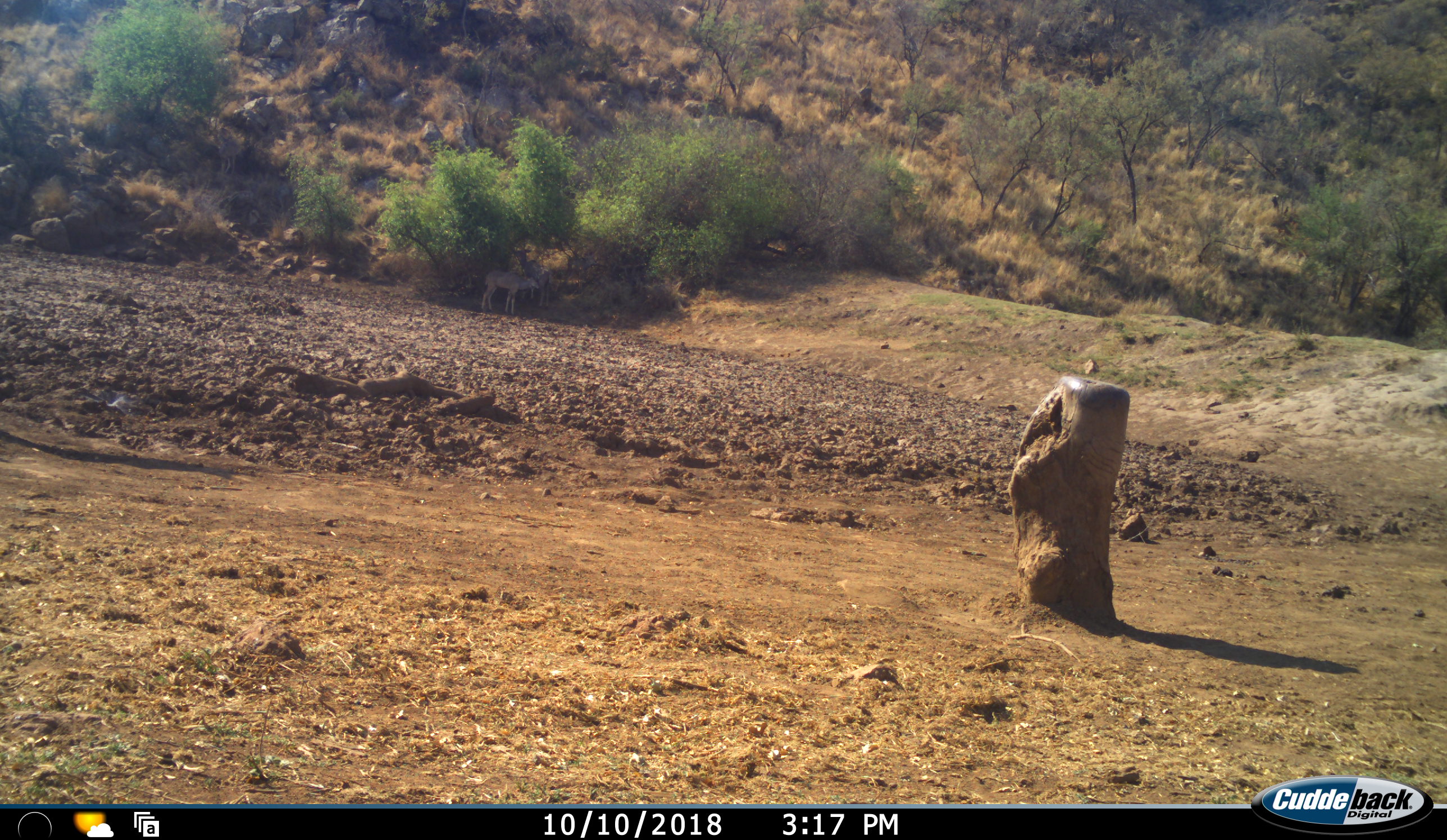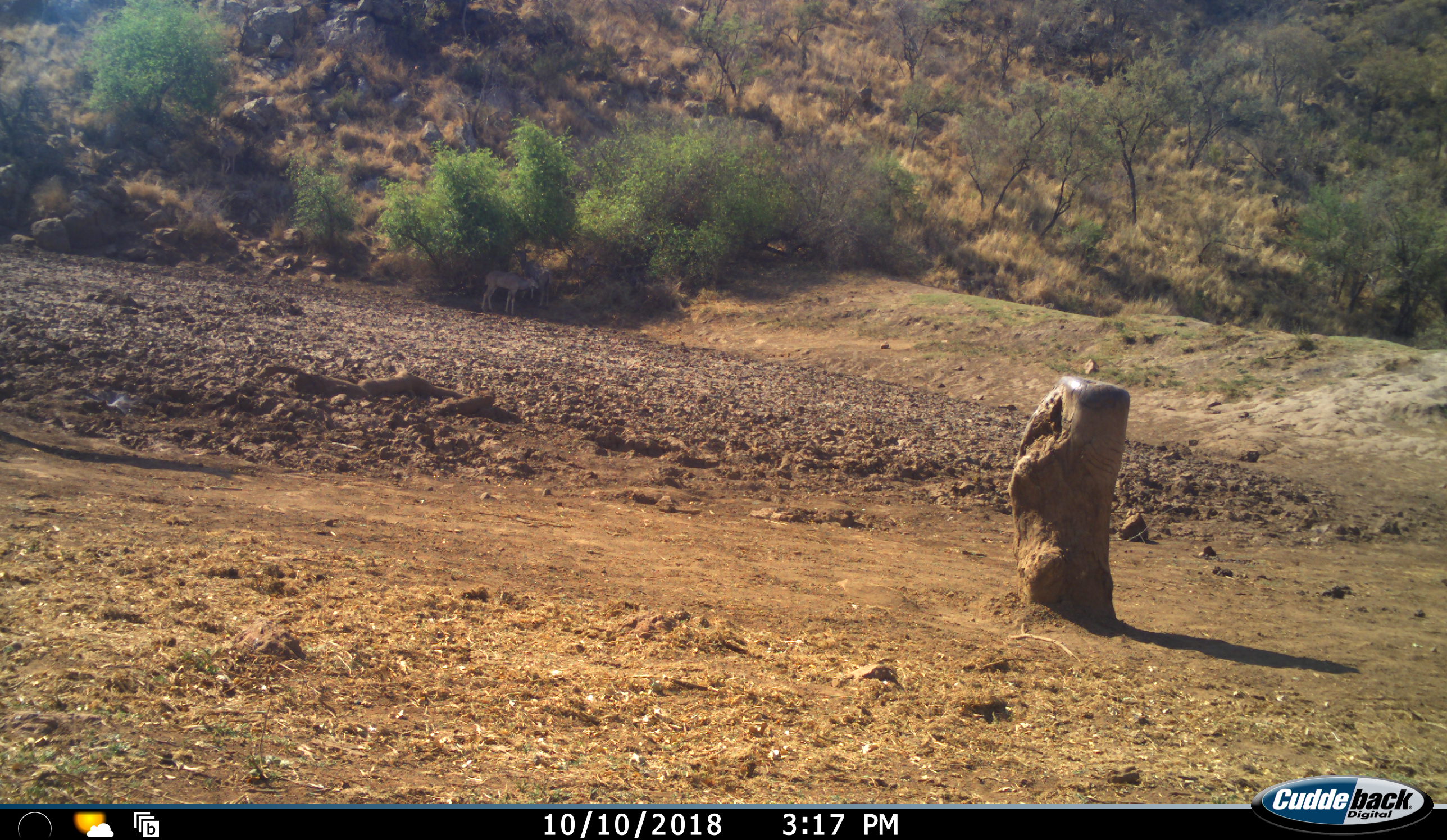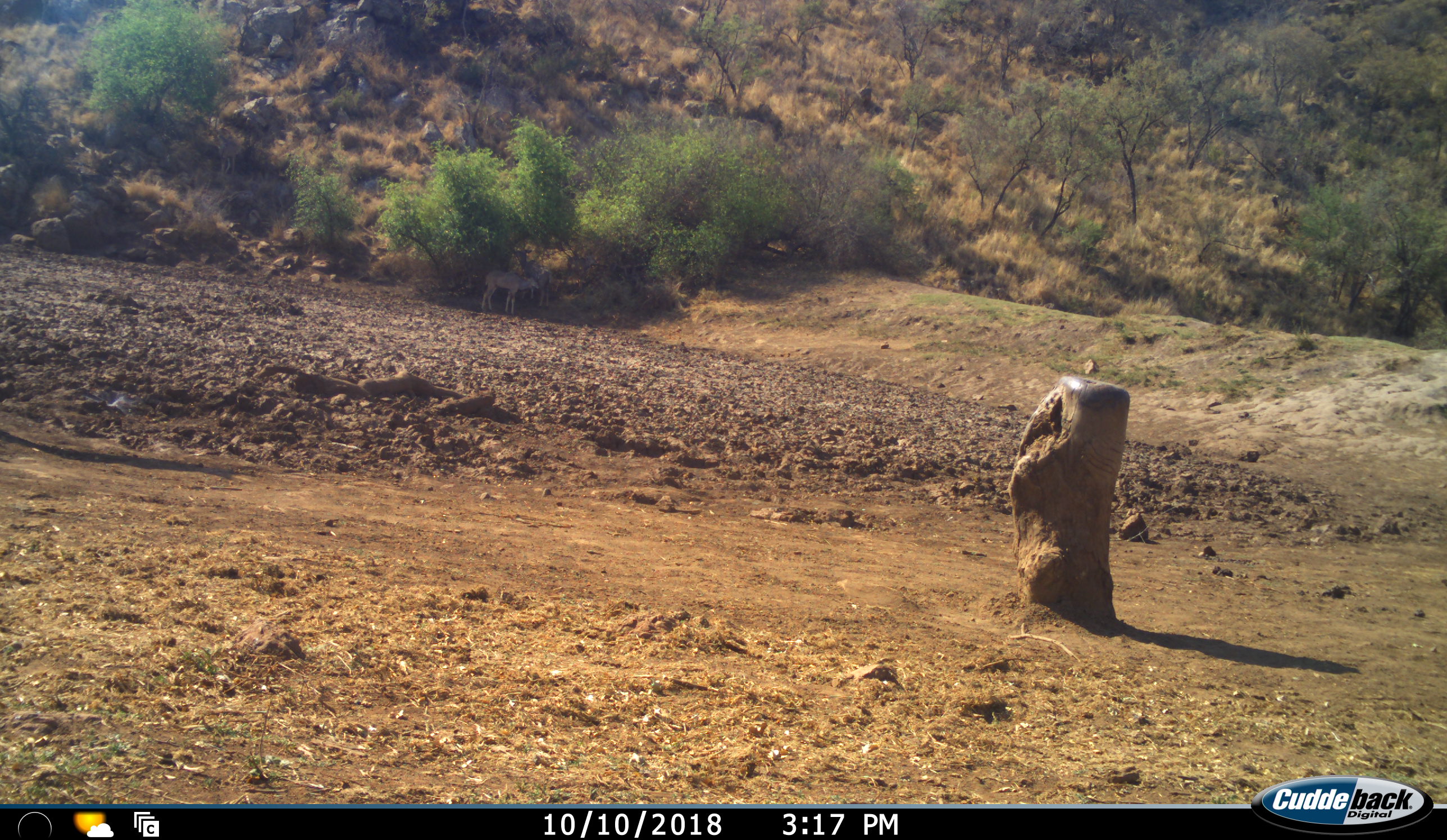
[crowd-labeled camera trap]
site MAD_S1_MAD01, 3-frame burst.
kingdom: Animalia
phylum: Chordata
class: Mammalia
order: Artiodactyla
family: Bovidae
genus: Aepyceros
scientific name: Aepyceros melampus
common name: impala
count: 2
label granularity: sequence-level